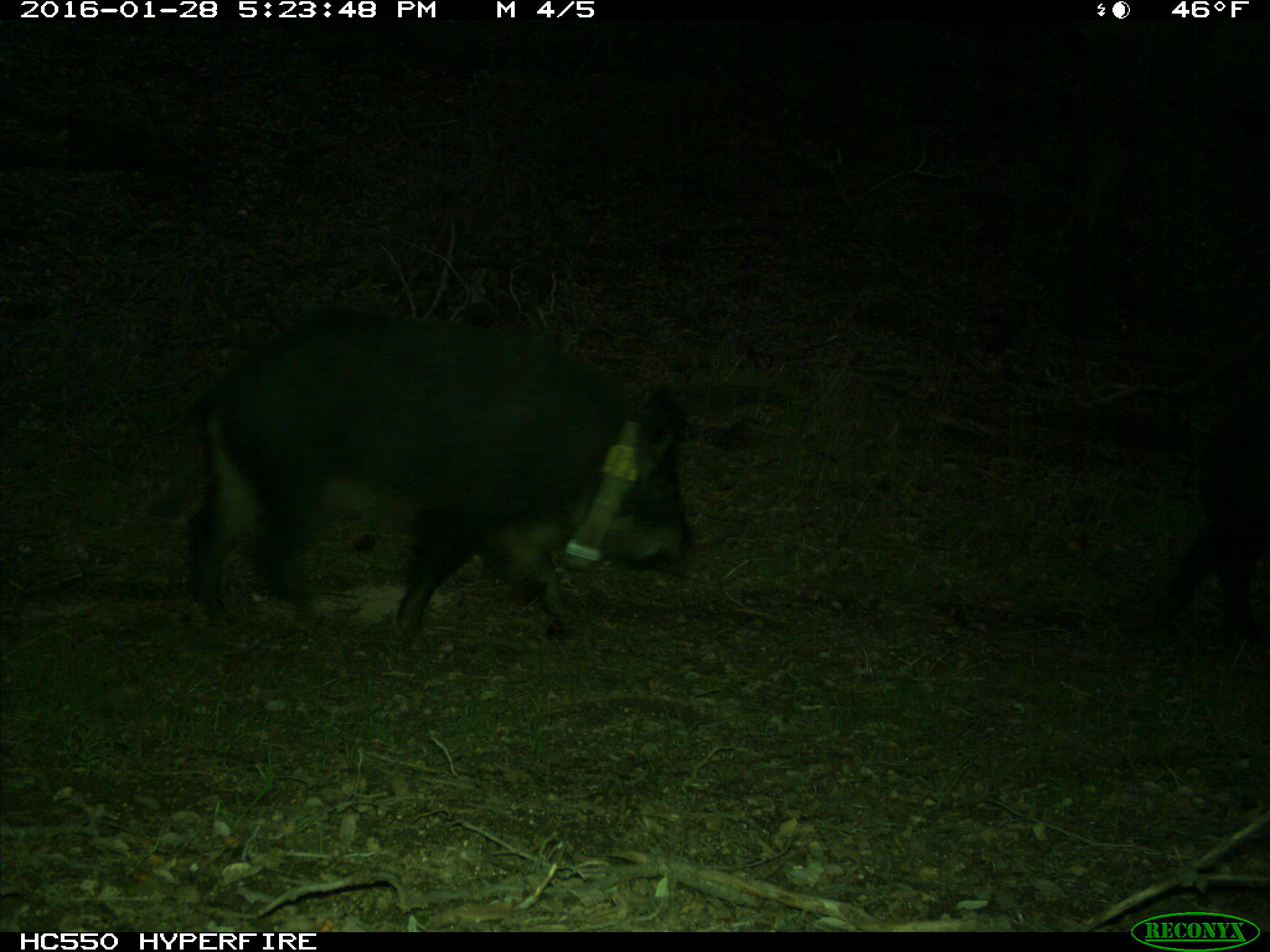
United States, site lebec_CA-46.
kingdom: Animalia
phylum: Chordata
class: Mammalia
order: Artiodactyla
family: Suidae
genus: Sus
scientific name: Sus scrofa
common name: wild boar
Sus scrofa (wild boar).